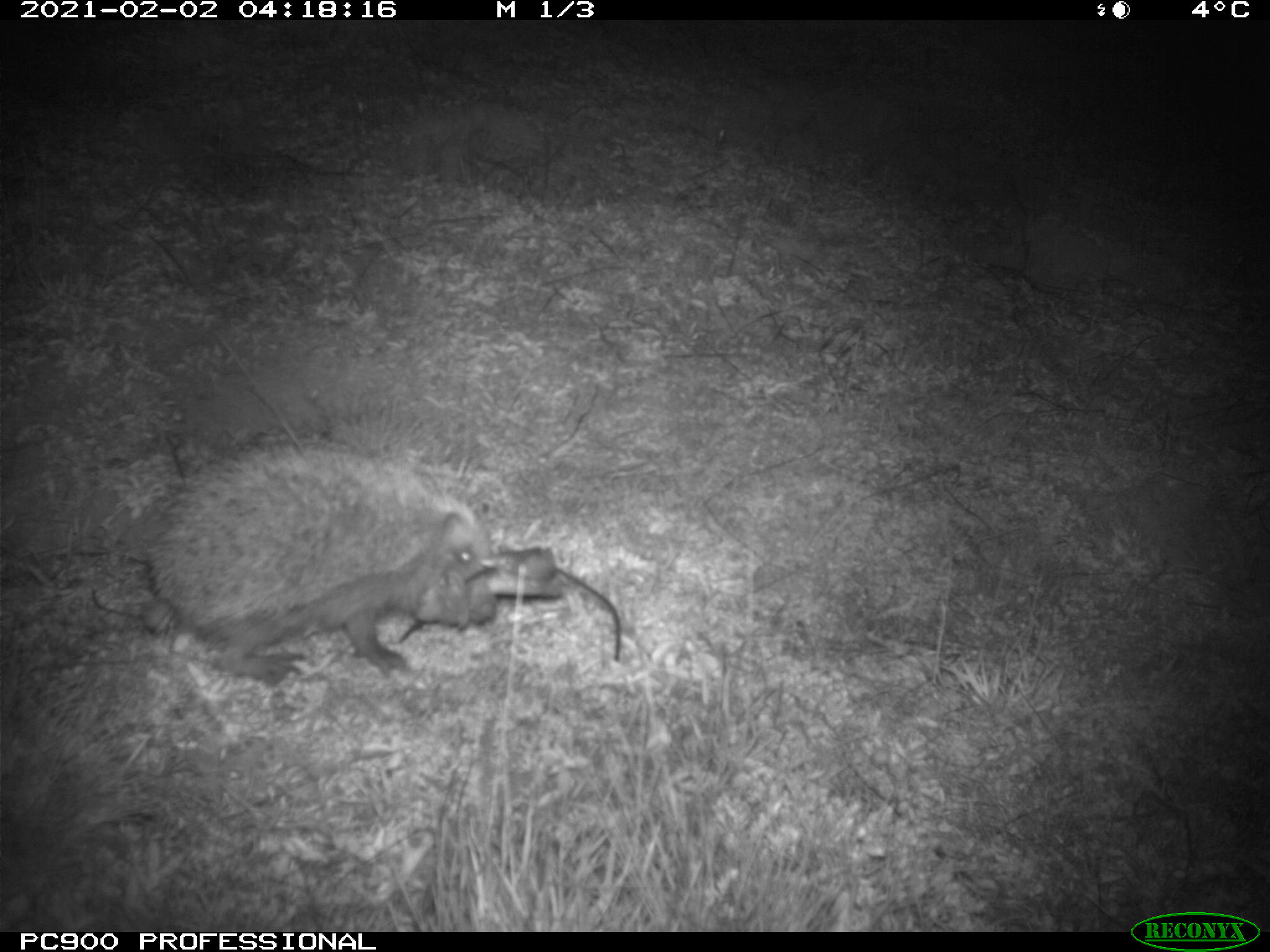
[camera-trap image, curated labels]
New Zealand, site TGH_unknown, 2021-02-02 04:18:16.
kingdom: Animalia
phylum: Chordata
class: Mammalia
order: Eulipotyphla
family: Erinaceidae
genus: Erinaceus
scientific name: Erinaceus europaeus europaeus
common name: european hedgehog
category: hedgehog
Hedgehog (european hedgehog) (Erinaceus europaeus europaeus).